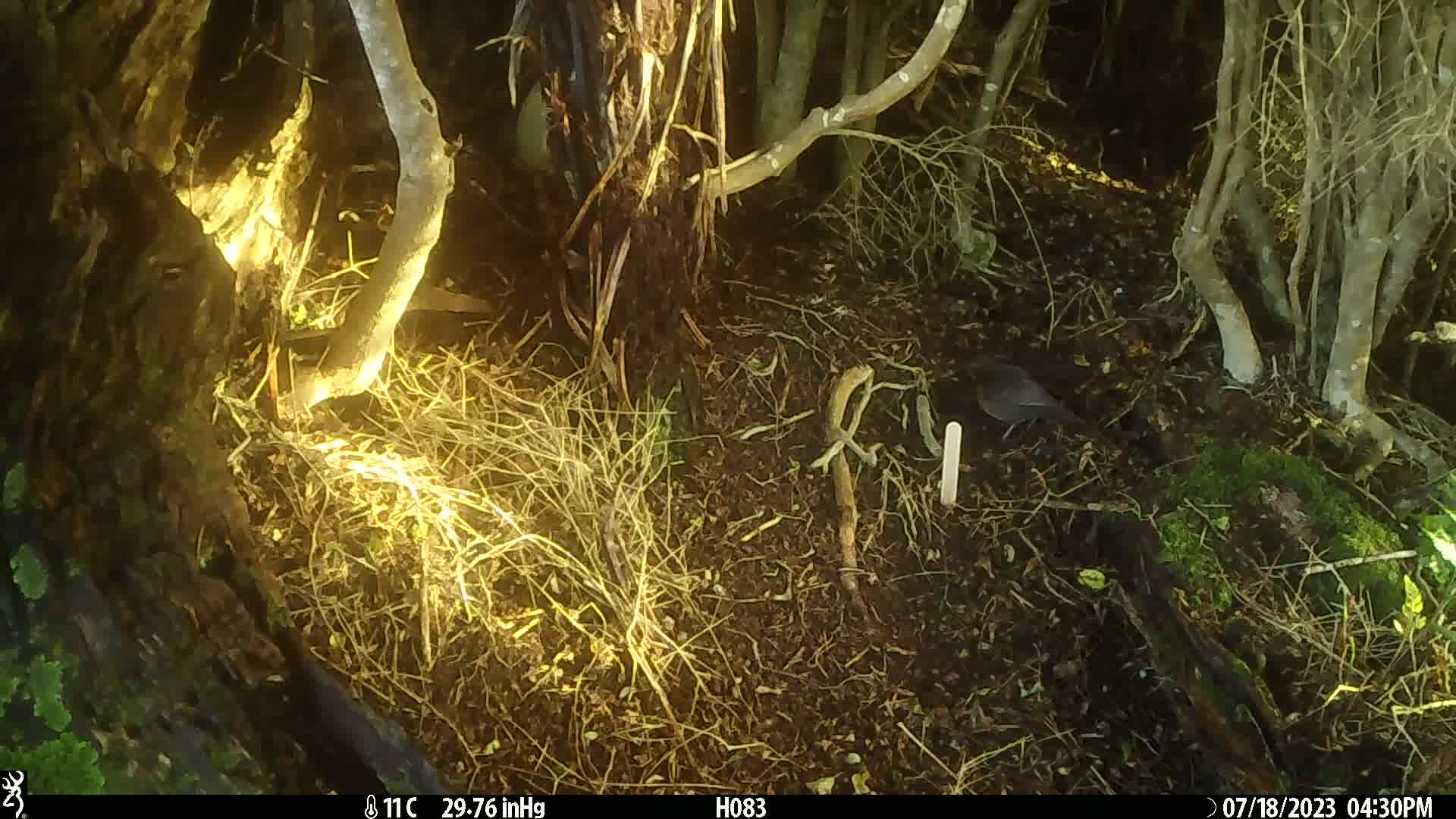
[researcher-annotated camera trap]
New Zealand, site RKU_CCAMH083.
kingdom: Animalia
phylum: Chordata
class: Aves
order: Passeriformes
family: Turdidae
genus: Turdus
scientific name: Turdus merula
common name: eurasian blackbird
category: blackbird